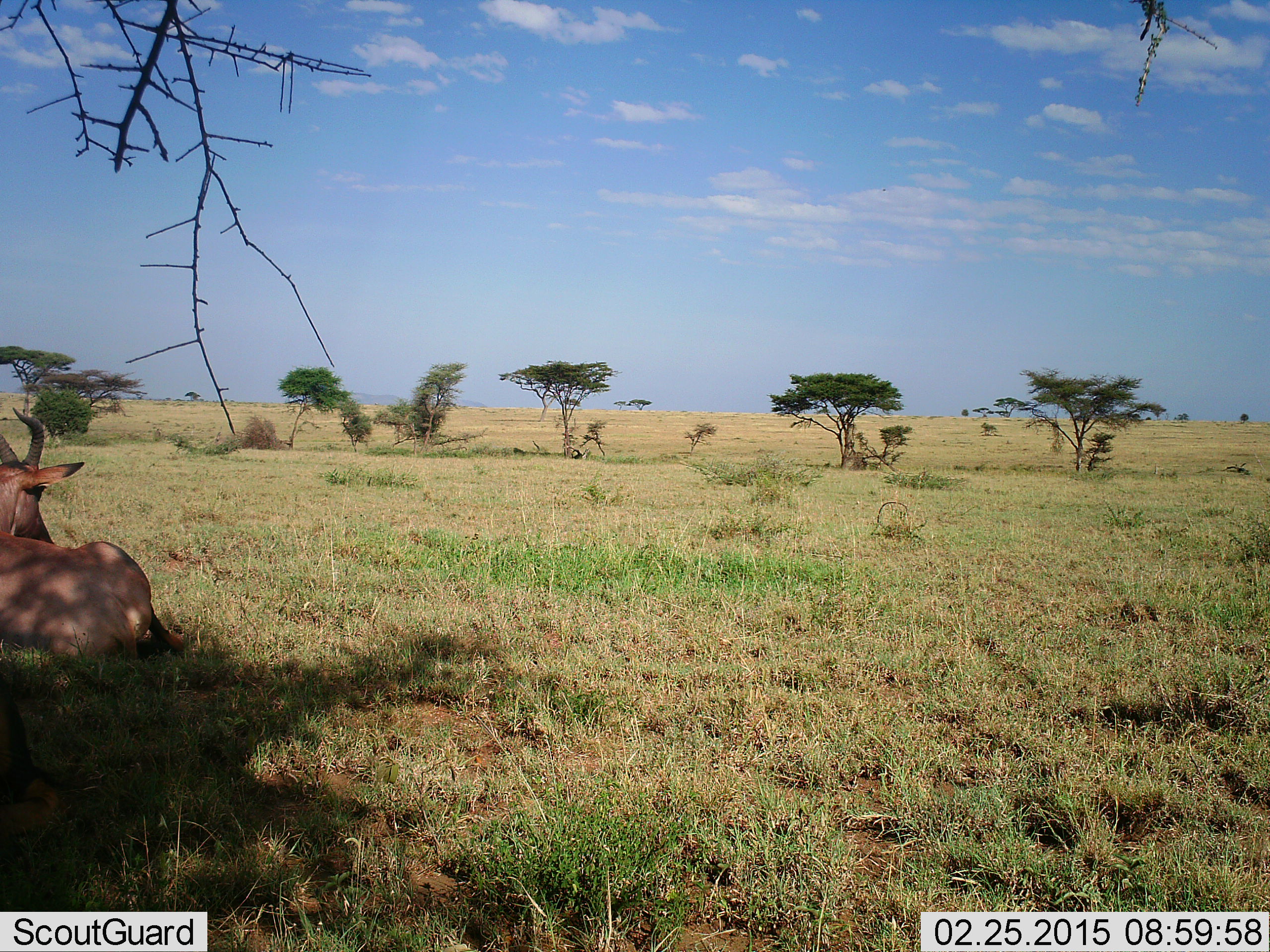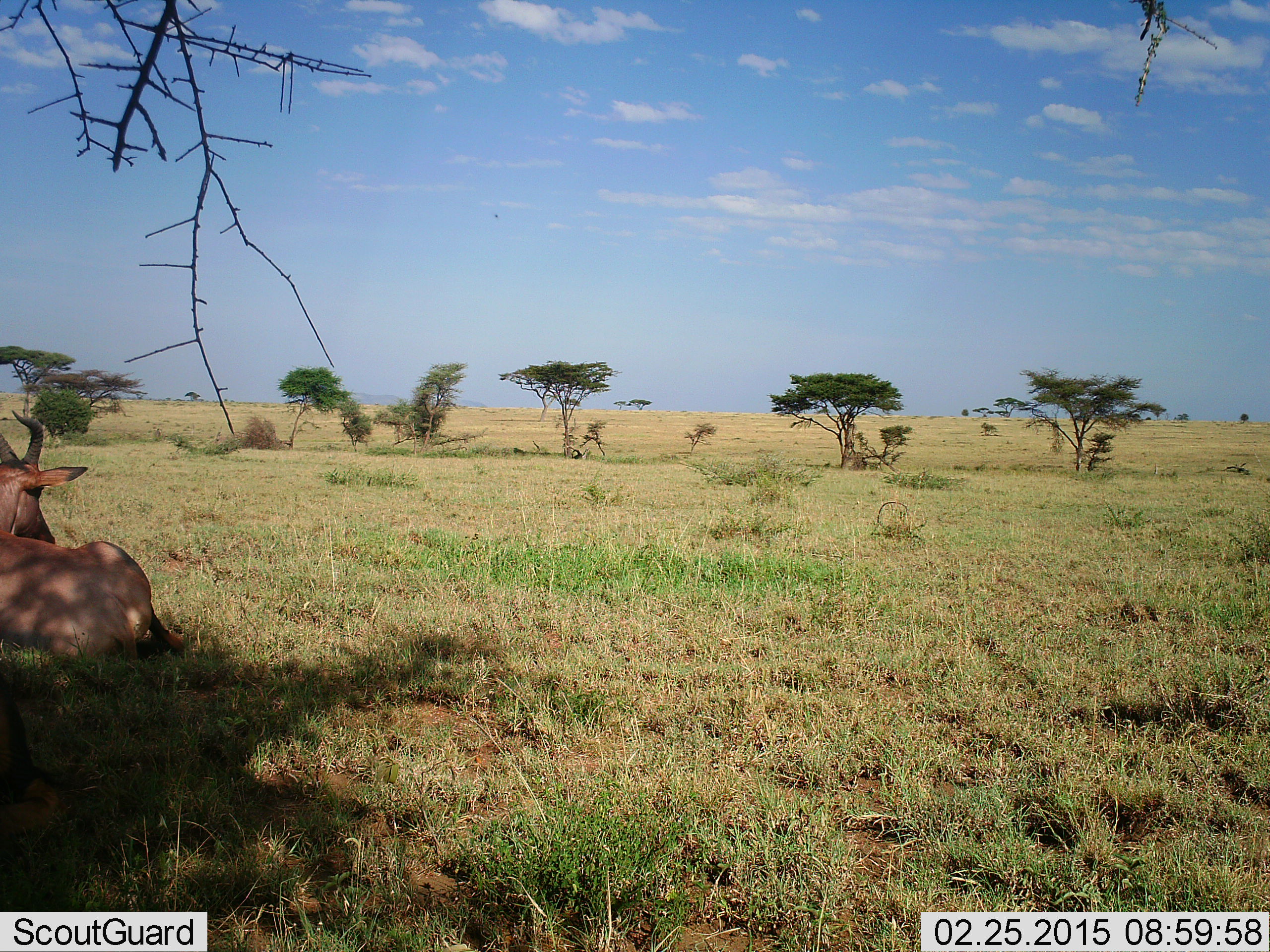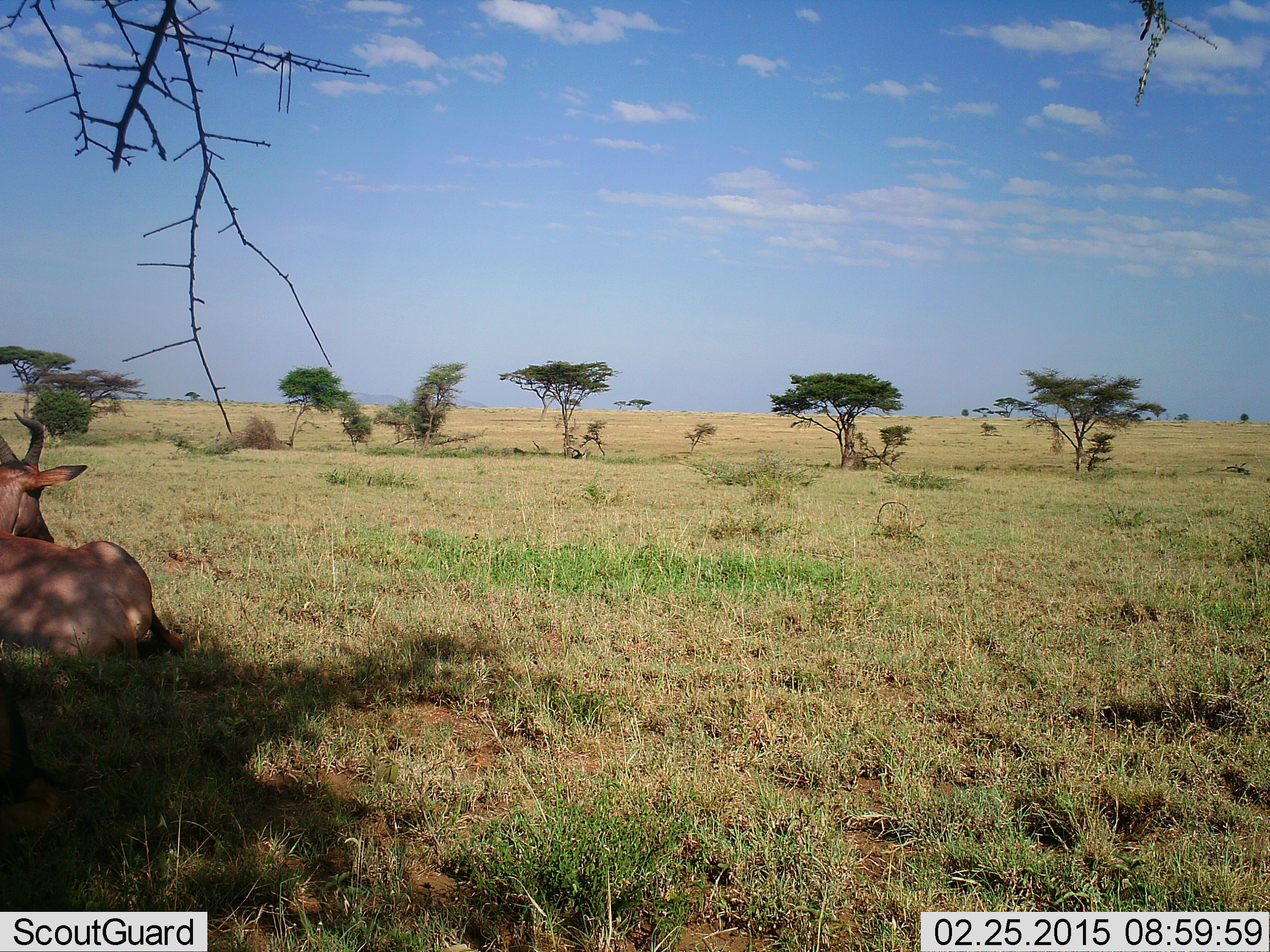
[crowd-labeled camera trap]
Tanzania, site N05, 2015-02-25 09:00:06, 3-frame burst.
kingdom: Animalia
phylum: Chordata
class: Mammalia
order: Artiodactyla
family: Bovidae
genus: Alcelaphus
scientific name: Alcelaphus buselaphus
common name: hartebeest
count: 1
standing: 0%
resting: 100%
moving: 0%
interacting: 0%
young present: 0%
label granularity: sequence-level